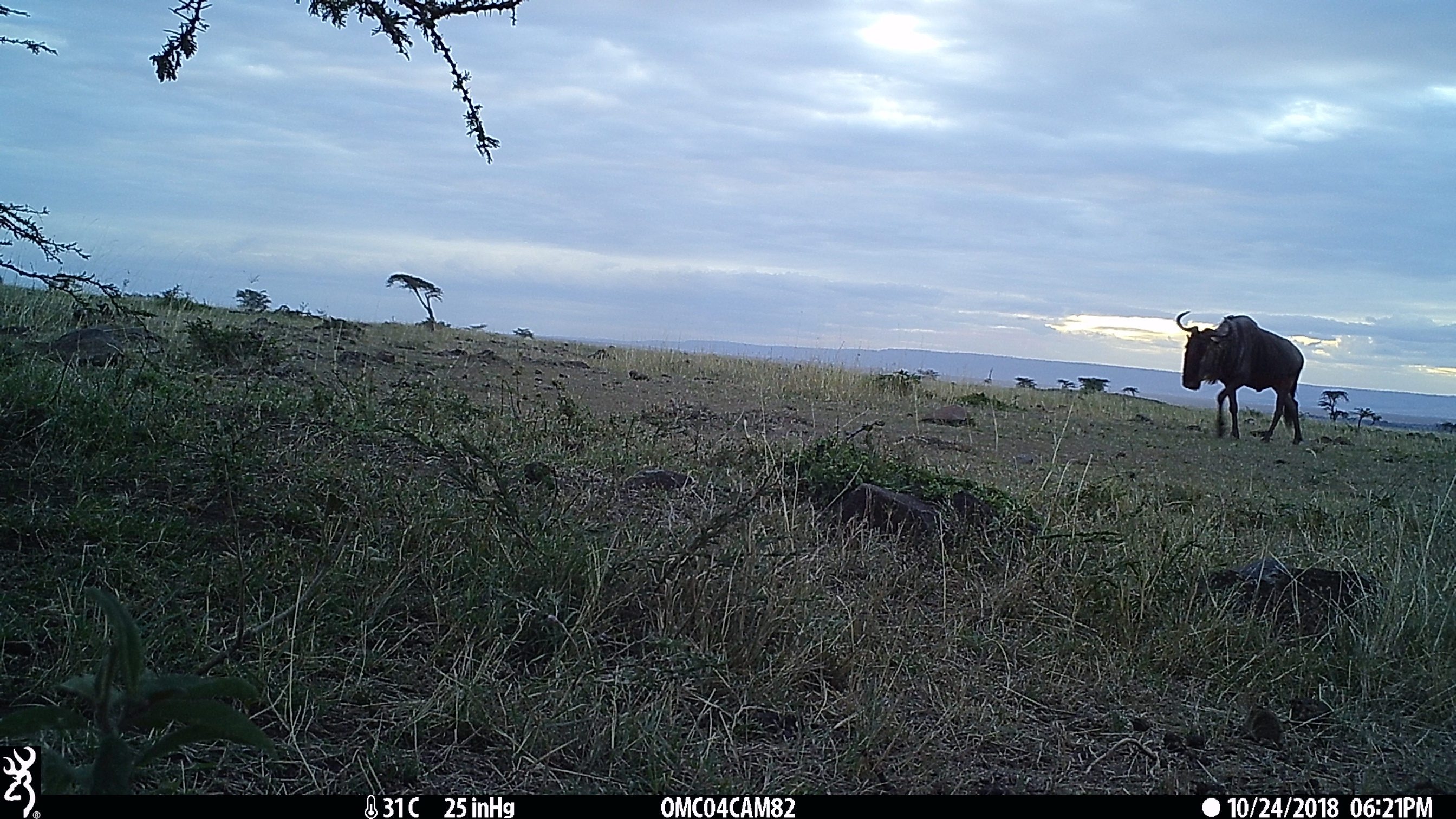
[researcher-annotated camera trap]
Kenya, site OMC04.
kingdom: Animalia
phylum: Chordata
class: Mammalia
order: Artiodactyla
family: Bovidae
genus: Connochaetes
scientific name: Connochaetes taurinus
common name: blue wildebeest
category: wildebeest